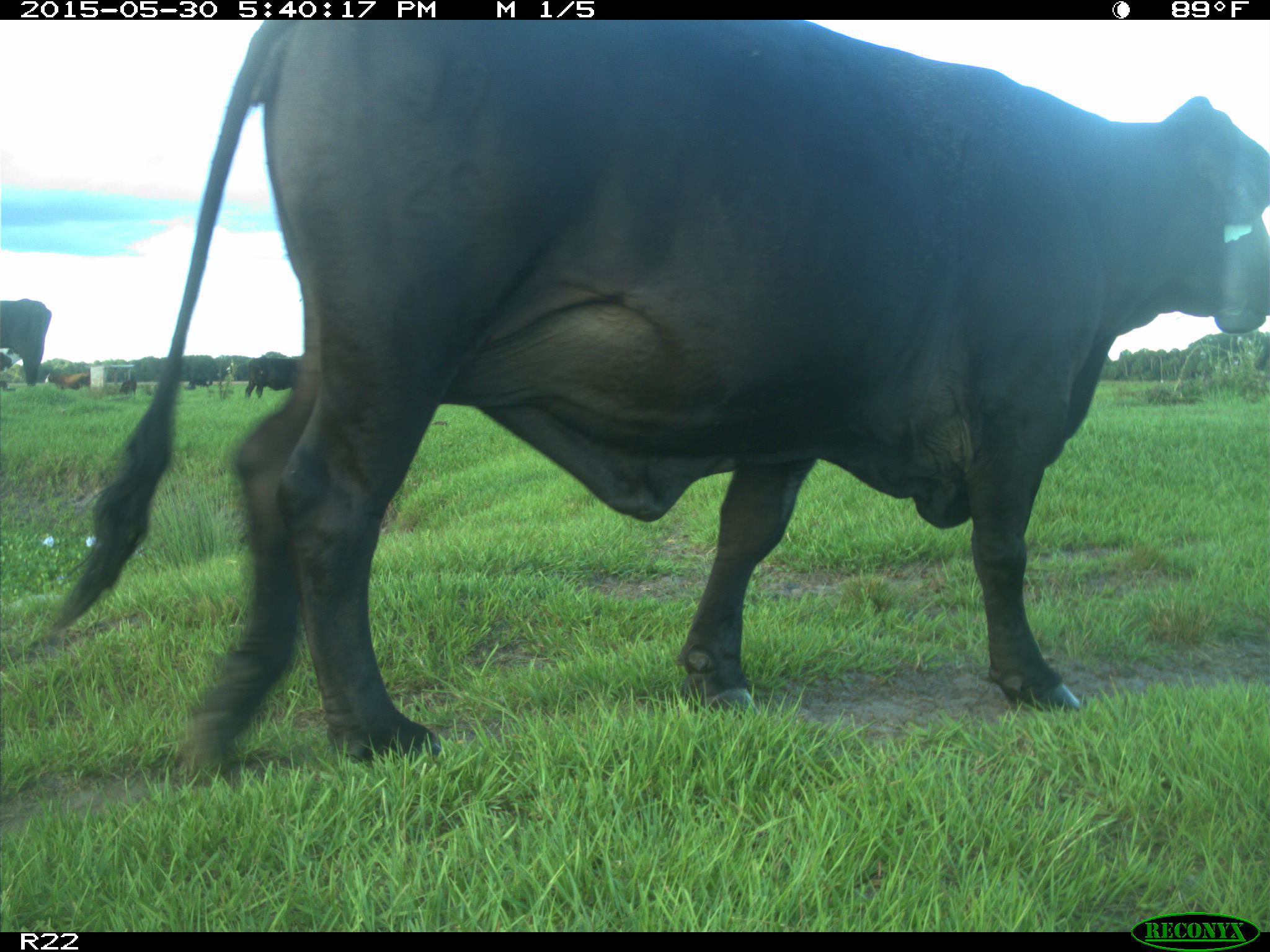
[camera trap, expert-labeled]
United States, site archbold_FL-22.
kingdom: Animalia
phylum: Chordata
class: Mammalia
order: Artiodactyla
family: Bovidae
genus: Bos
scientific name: Bos taurus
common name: domestic cow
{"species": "Bos taurus (domestic cow)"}